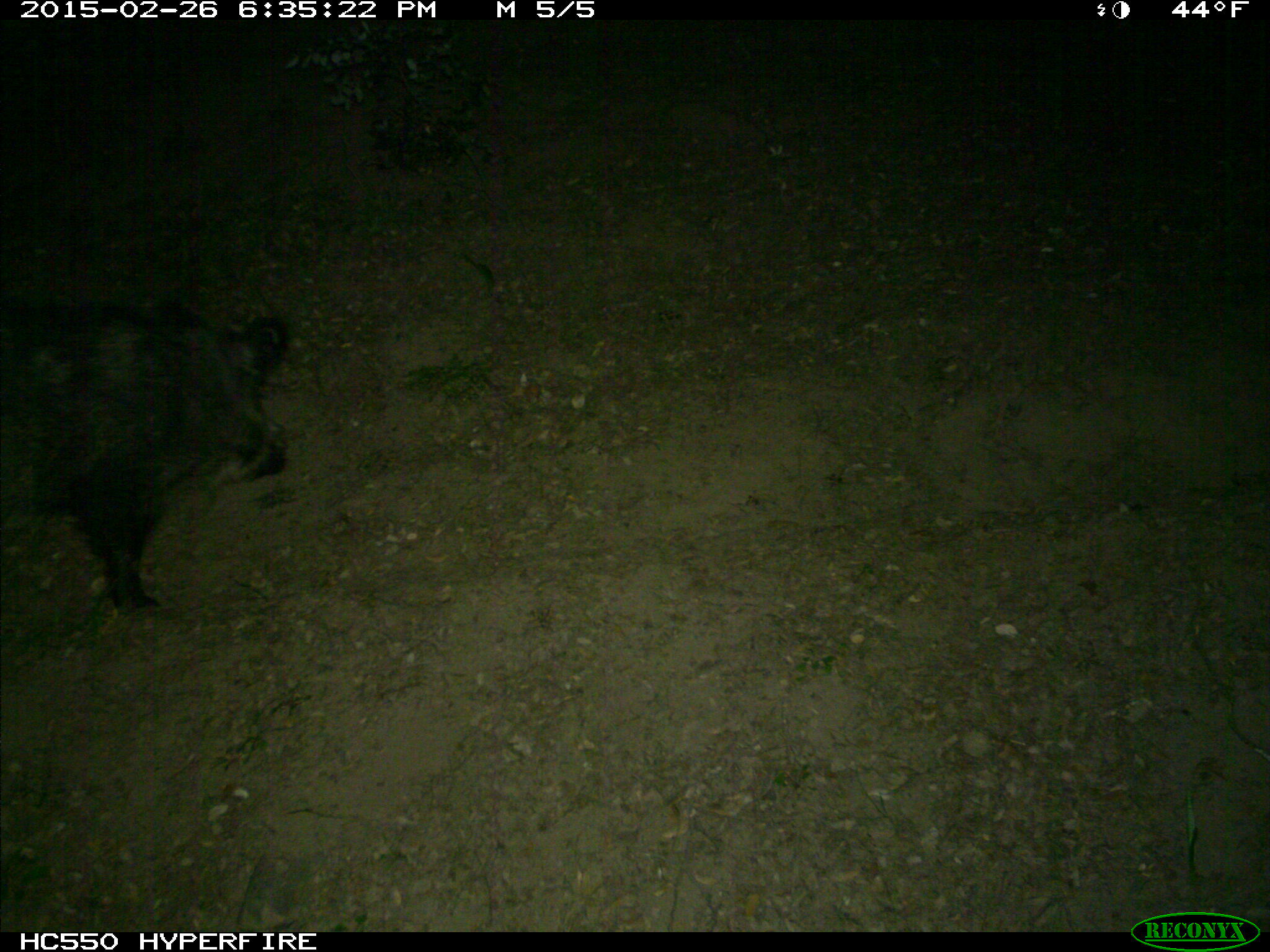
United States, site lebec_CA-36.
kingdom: Animalia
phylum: Chordata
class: Mammalia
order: Artiodactyla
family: Suidae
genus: Sus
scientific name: Sus scrofa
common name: wild boar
Sus scrofa (wild boar).